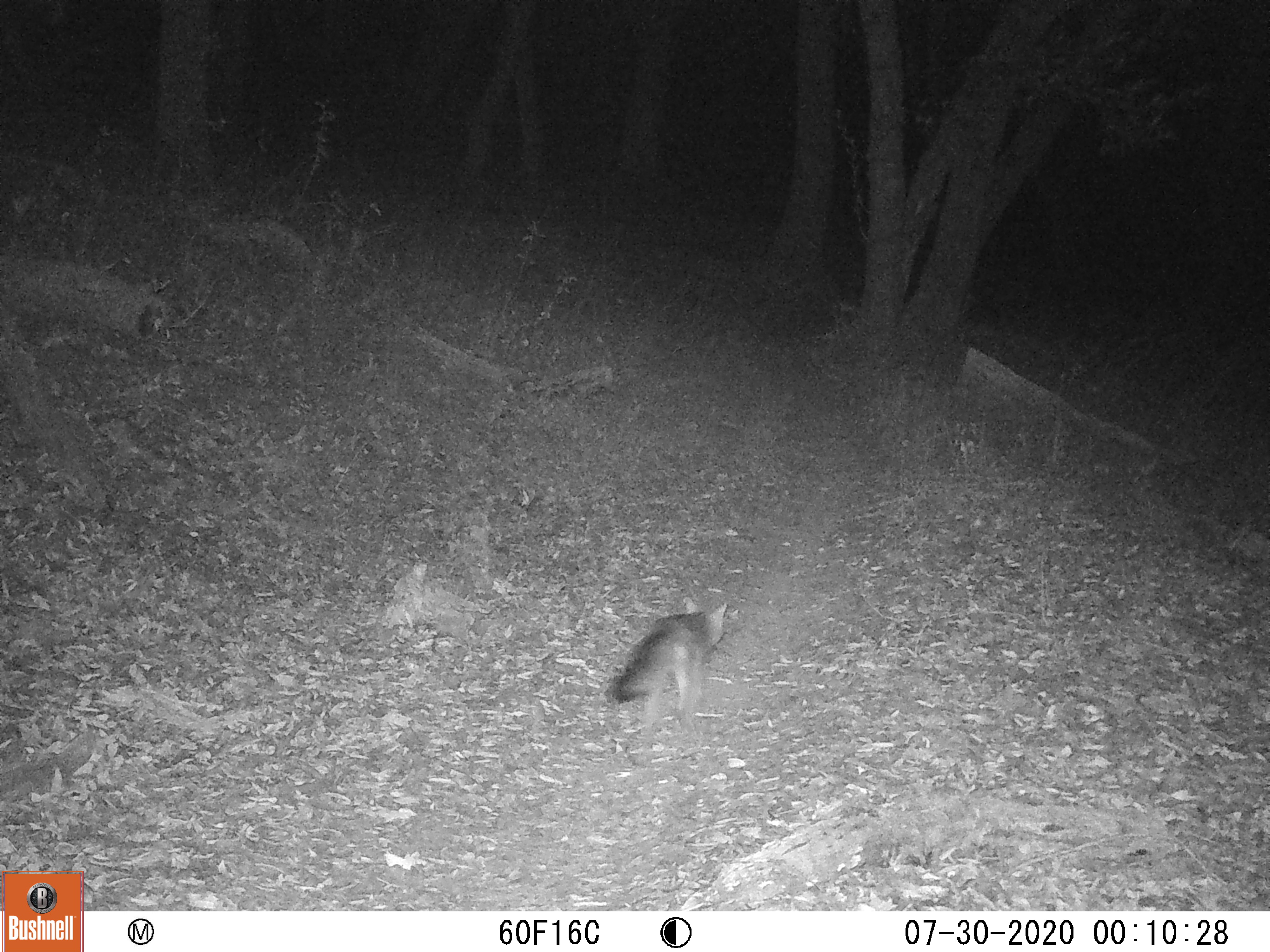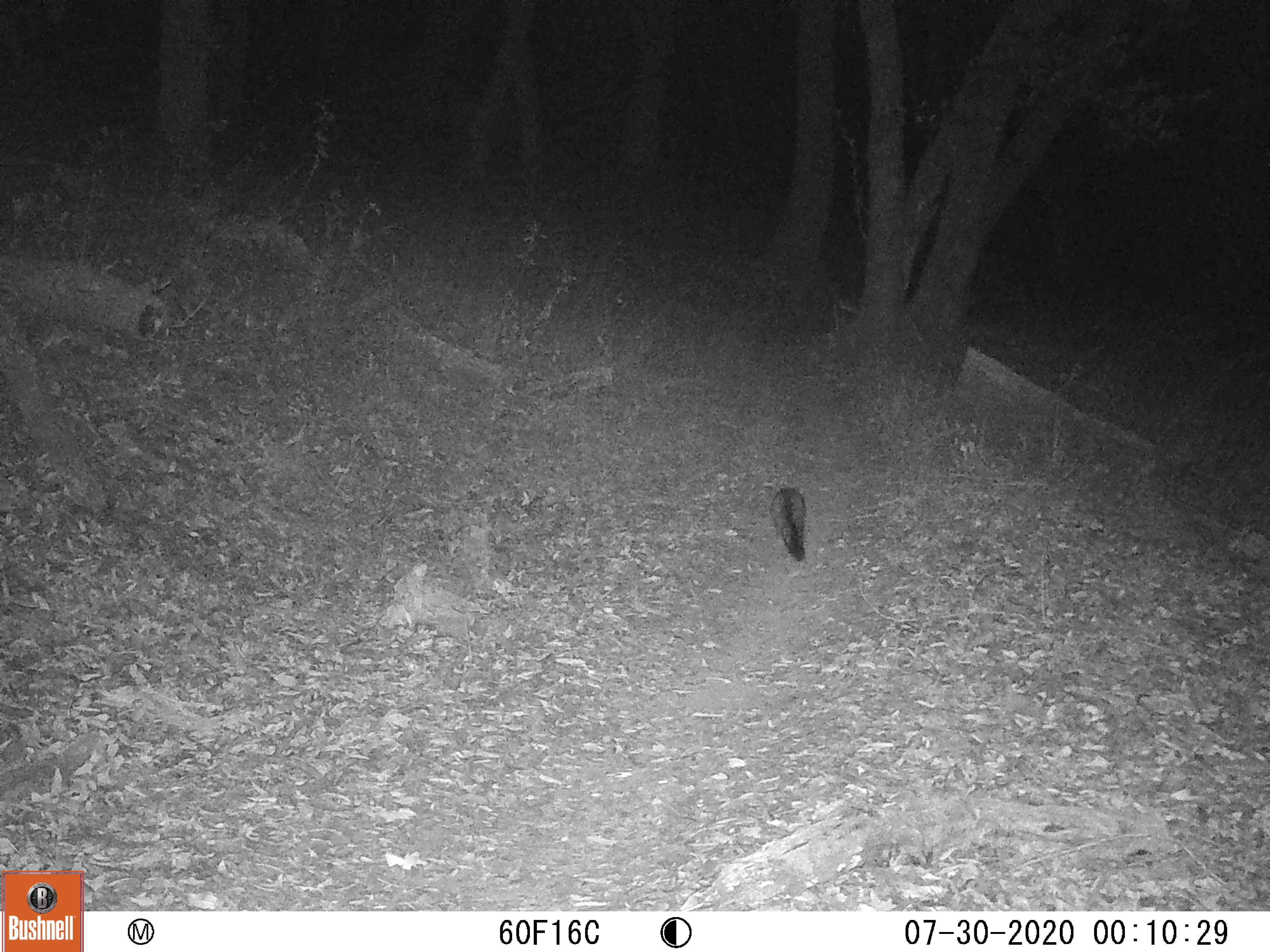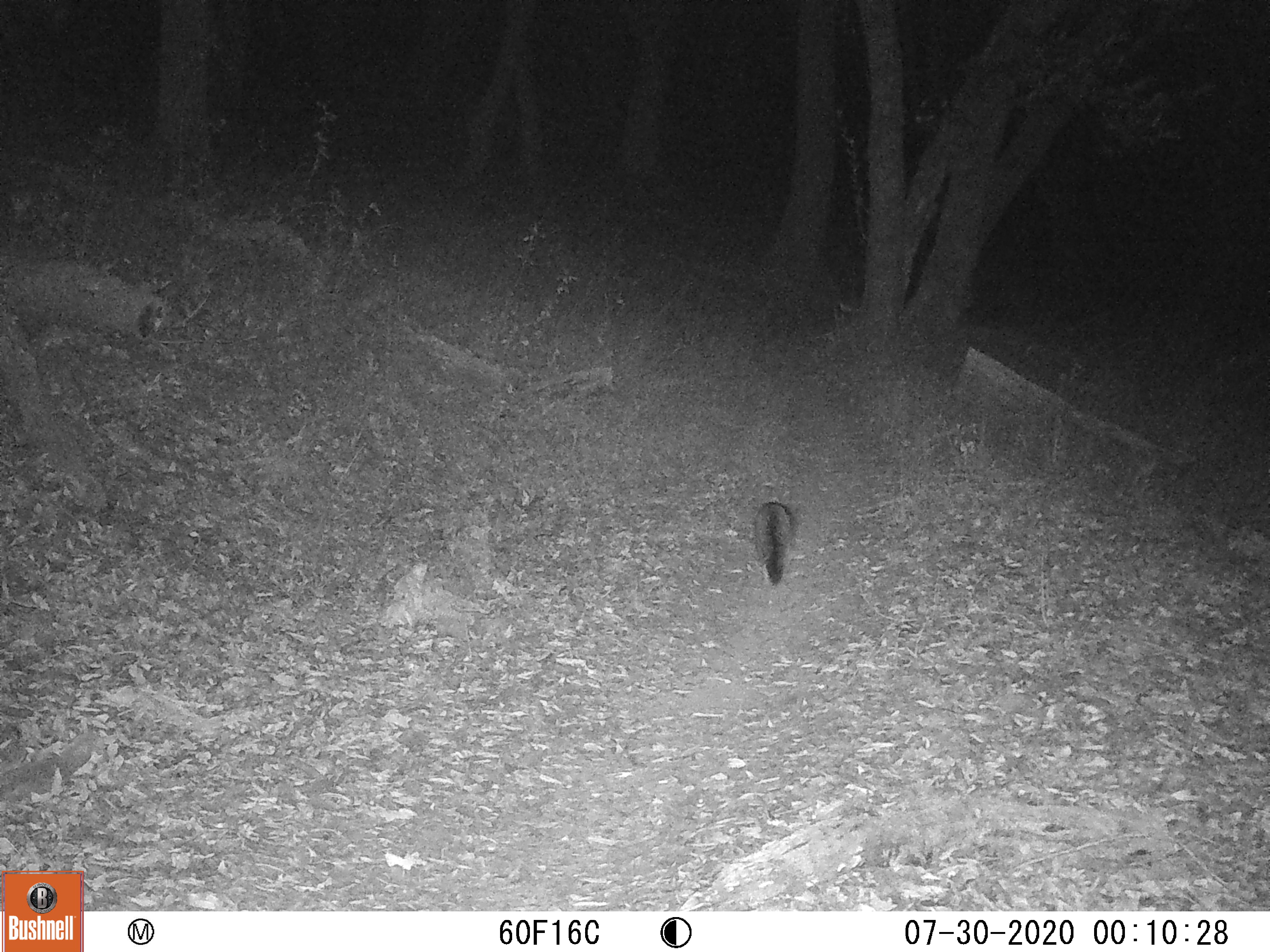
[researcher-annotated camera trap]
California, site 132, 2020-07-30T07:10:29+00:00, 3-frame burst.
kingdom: Animalia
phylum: Chordata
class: Mammalia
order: Carnivora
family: Canidae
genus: Urocyon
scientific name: Urocyon cinereoargenteus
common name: gray fox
Gray fox (Urocyon cinereoargenteus).